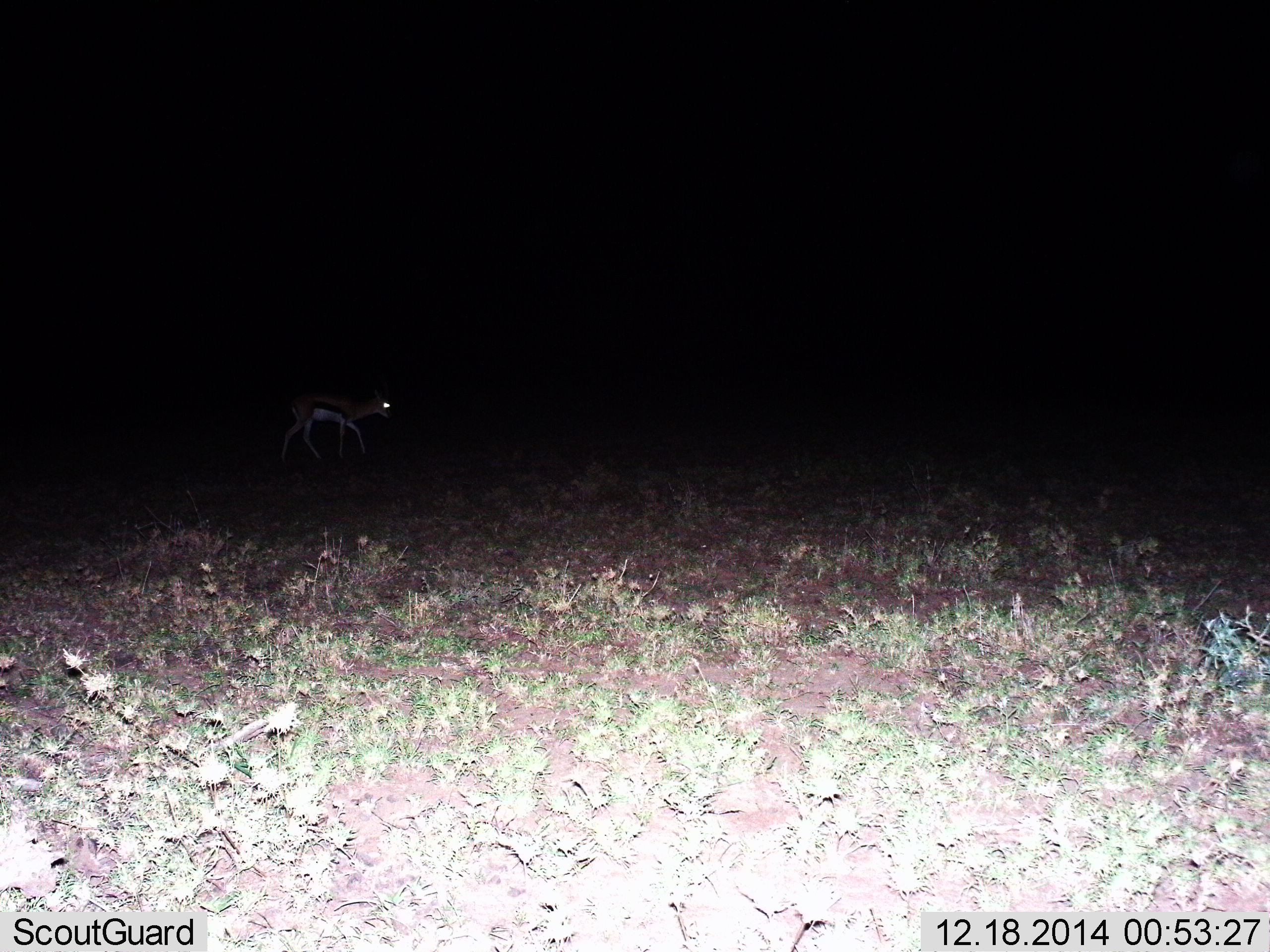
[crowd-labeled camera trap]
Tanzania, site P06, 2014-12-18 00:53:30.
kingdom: Animalia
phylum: Chordata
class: Mammalia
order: Artiodactyla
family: Bovidae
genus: Eudorcas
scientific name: Eudorcas thomsonii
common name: thomson's gazelle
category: gazellethomsons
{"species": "gazellethomsons (thomson's gazelle) (Eudorcas thomsonii)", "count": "1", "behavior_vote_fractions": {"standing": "20%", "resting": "0%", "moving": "80%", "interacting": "0%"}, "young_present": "0%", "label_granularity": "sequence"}